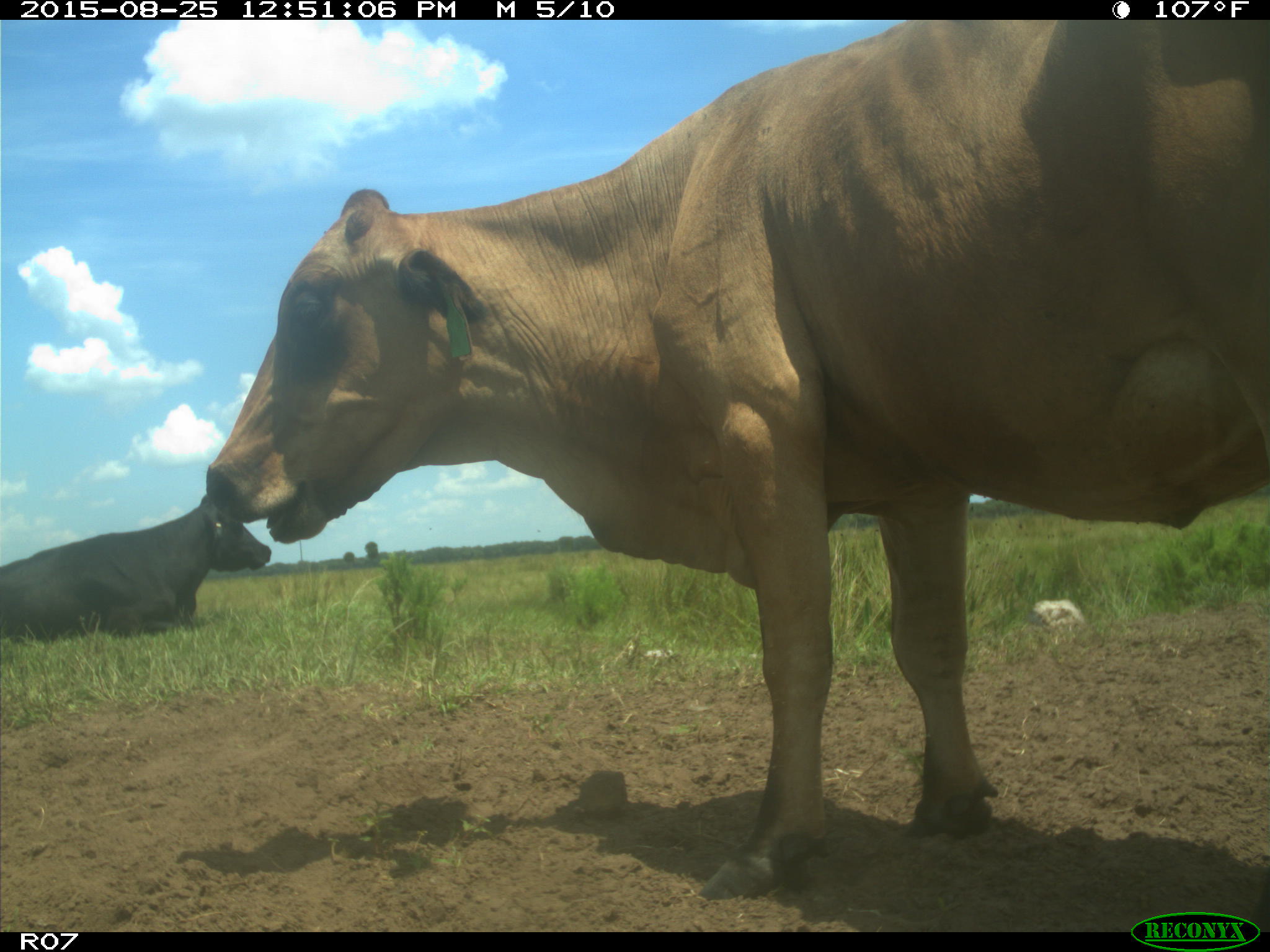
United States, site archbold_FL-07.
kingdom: Animalia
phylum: Chordata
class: Mammalia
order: Artiodactyla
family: Bovidae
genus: Bos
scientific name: Bos taurus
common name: domestic cow